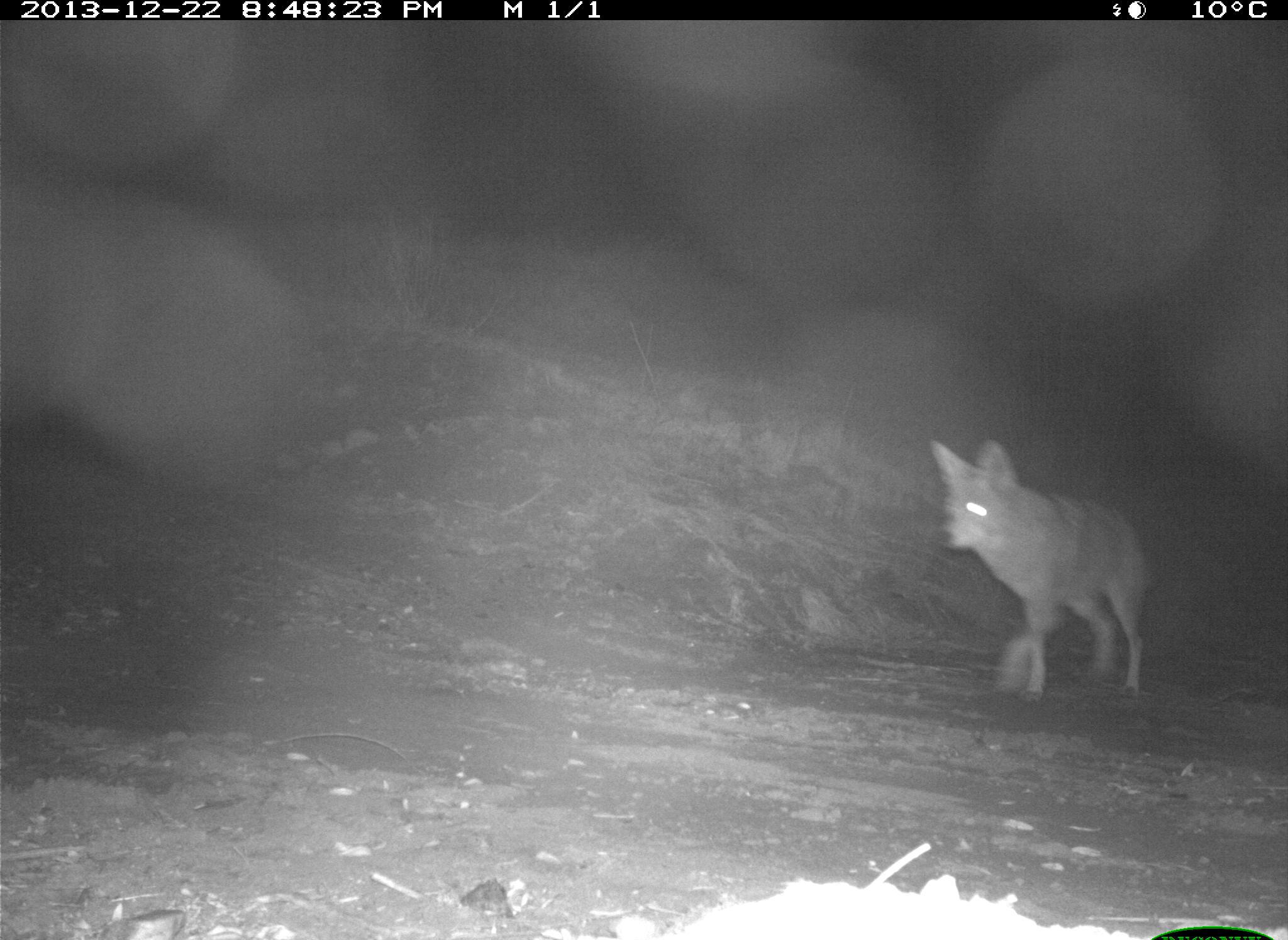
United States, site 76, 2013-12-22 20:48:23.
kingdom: Animalia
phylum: Chordata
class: Mammalia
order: Carnivora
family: Canidae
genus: Canis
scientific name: Canis latrans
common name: coyote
Coyote (Canis latrans).